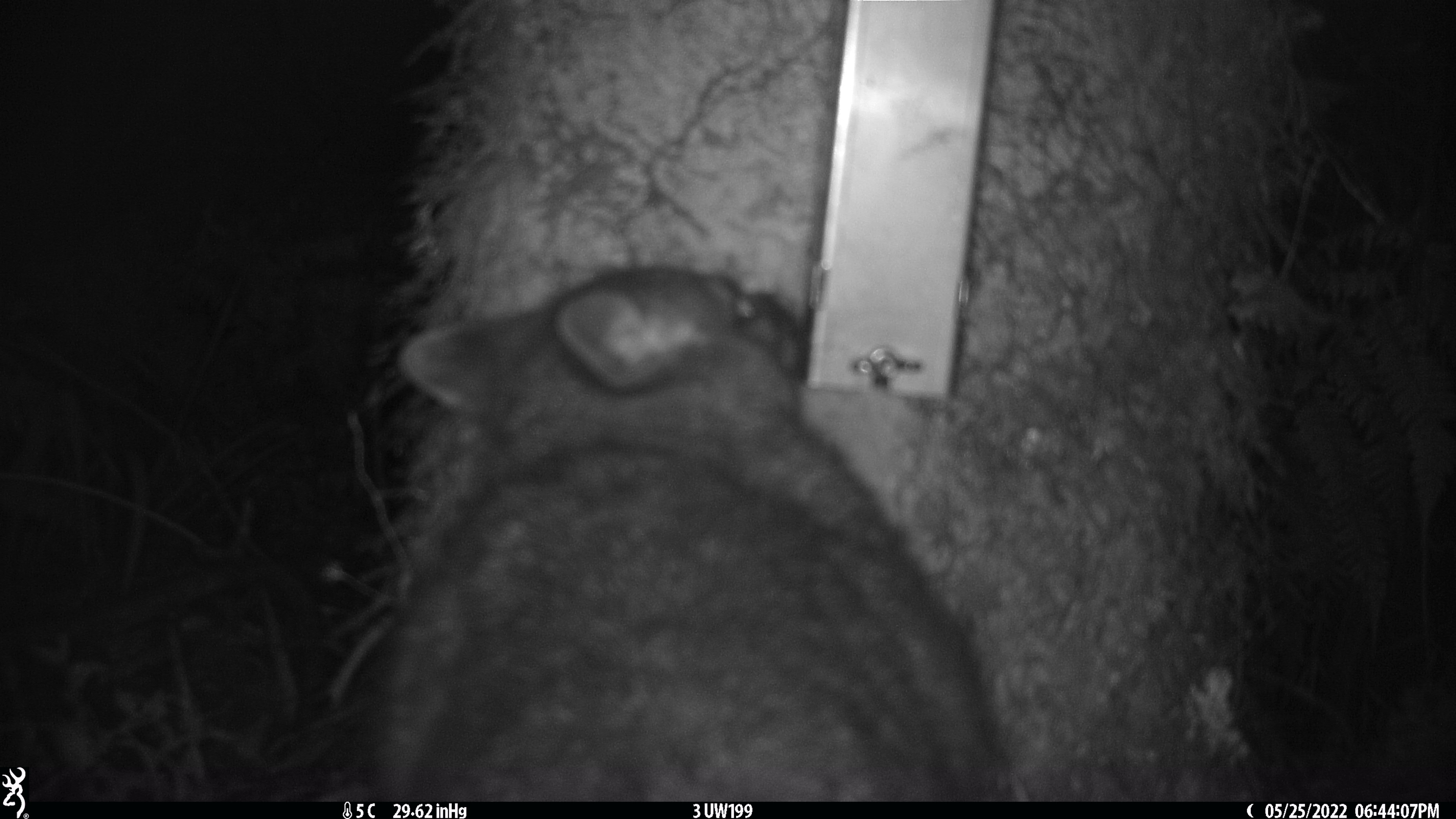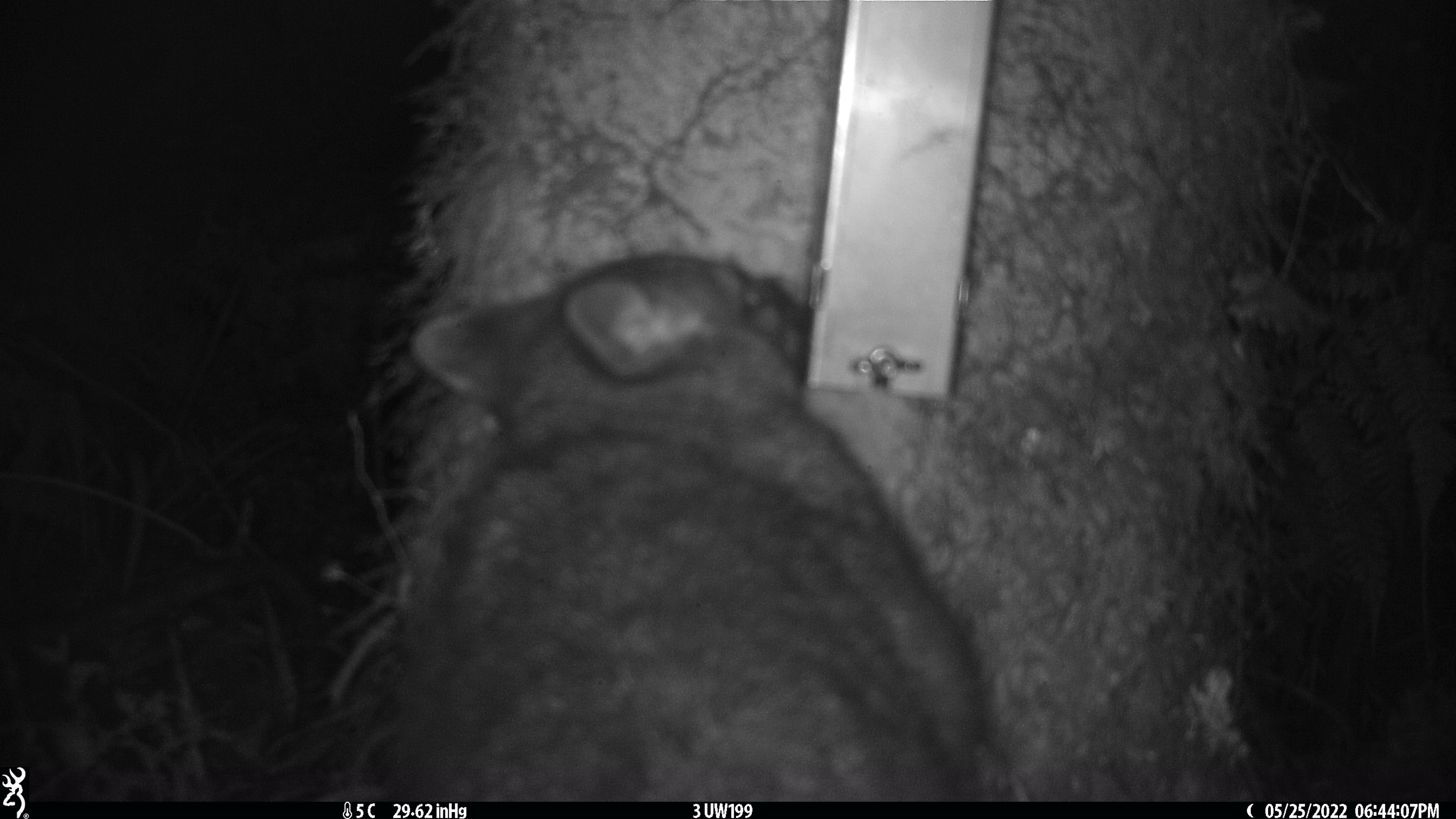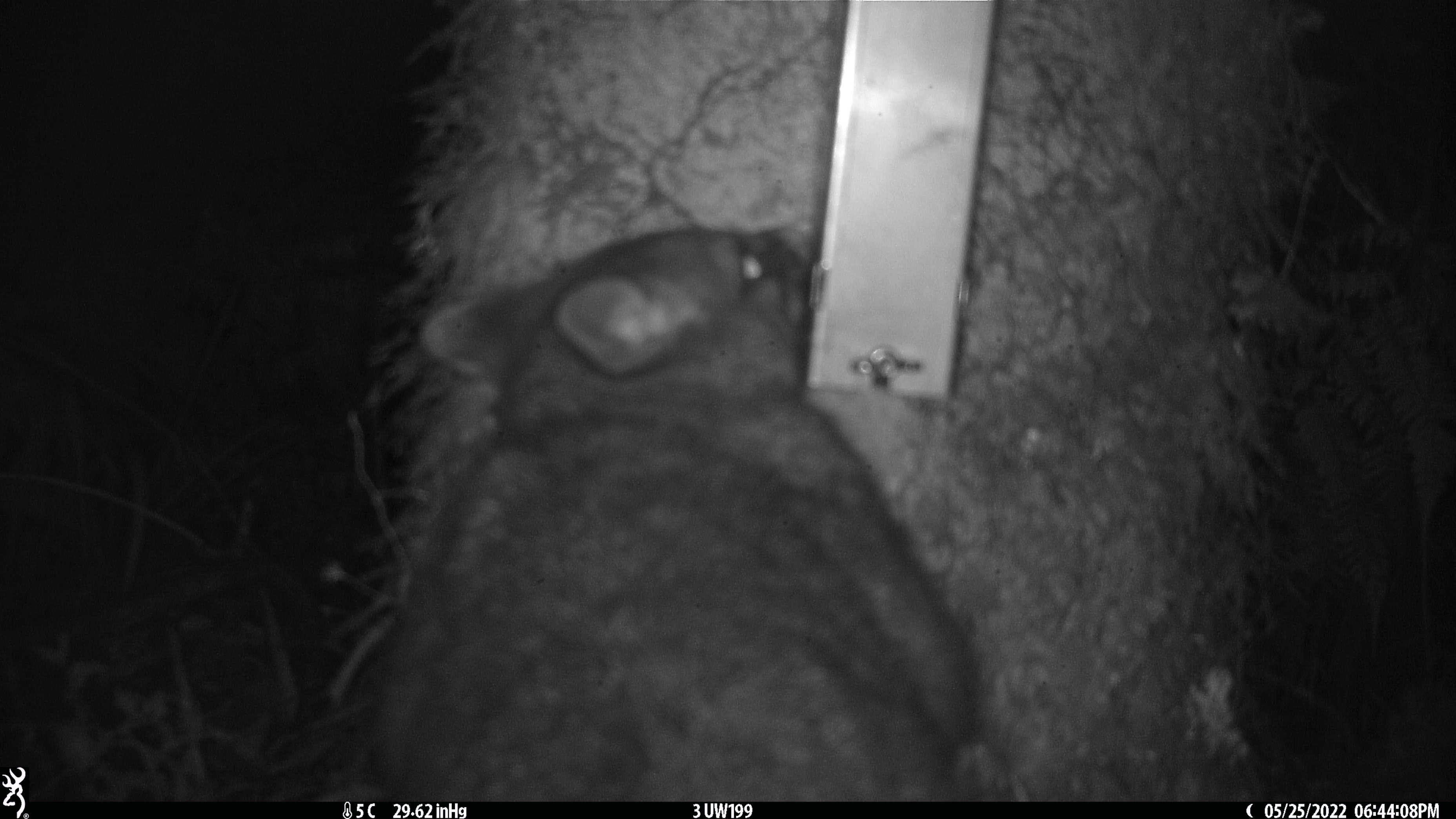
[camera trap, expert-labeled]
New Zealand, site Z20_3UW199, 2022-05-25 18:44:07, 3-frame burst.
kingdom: Animalia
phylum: Chordata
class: Mammalia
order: Diprotodontia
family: Phalangeridae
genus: Trichosurus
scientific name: Trichosurus vulpecula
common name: common brushtail possum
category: possum